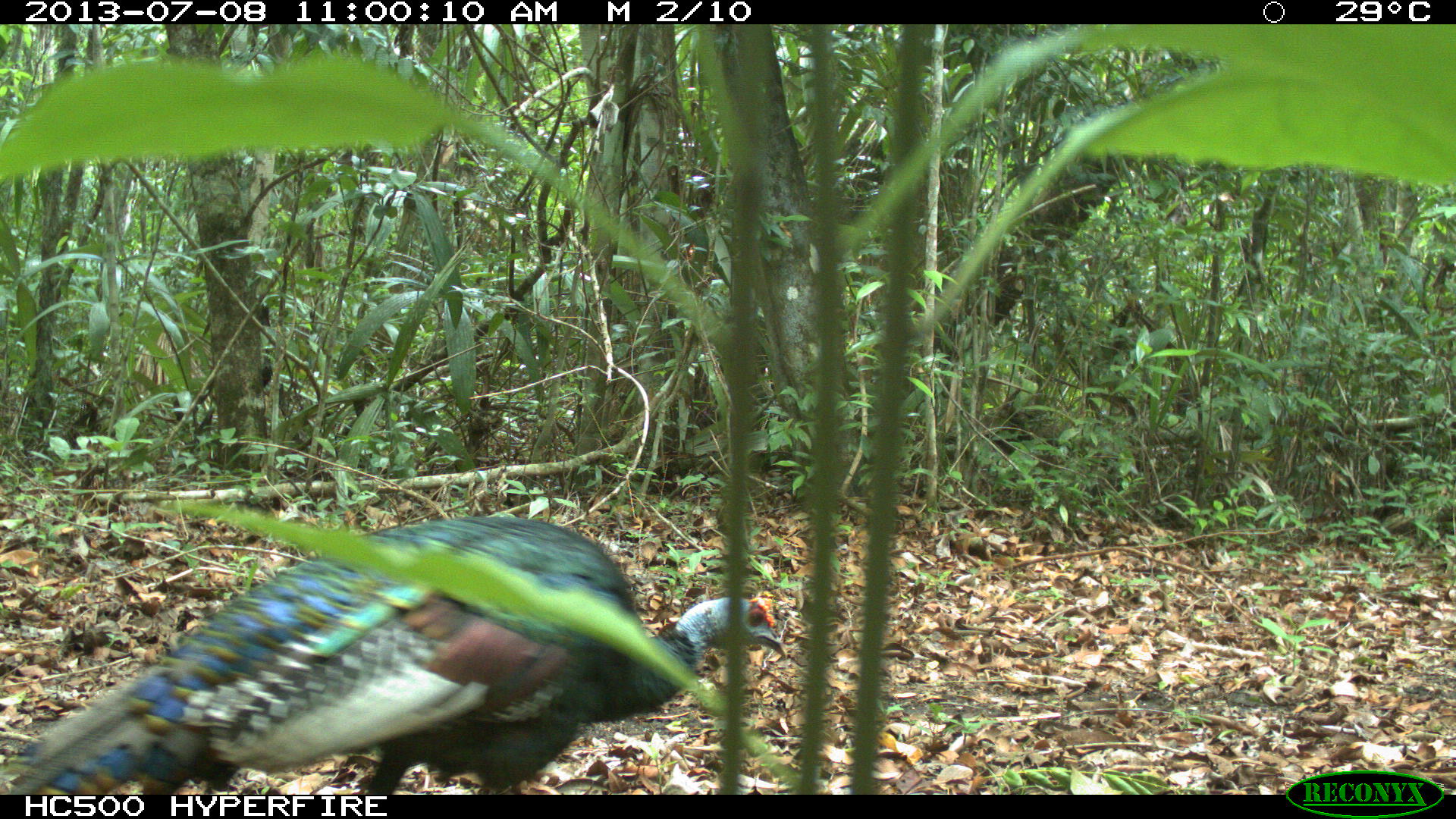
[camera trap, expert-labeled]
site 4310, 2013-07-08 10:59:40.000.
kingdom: Animalia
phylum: Chordata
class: Aves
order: Galliformes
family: Phasianidae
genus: Meleagris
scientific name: Meleagris ocellata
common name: ocellated turkey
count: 1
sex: male